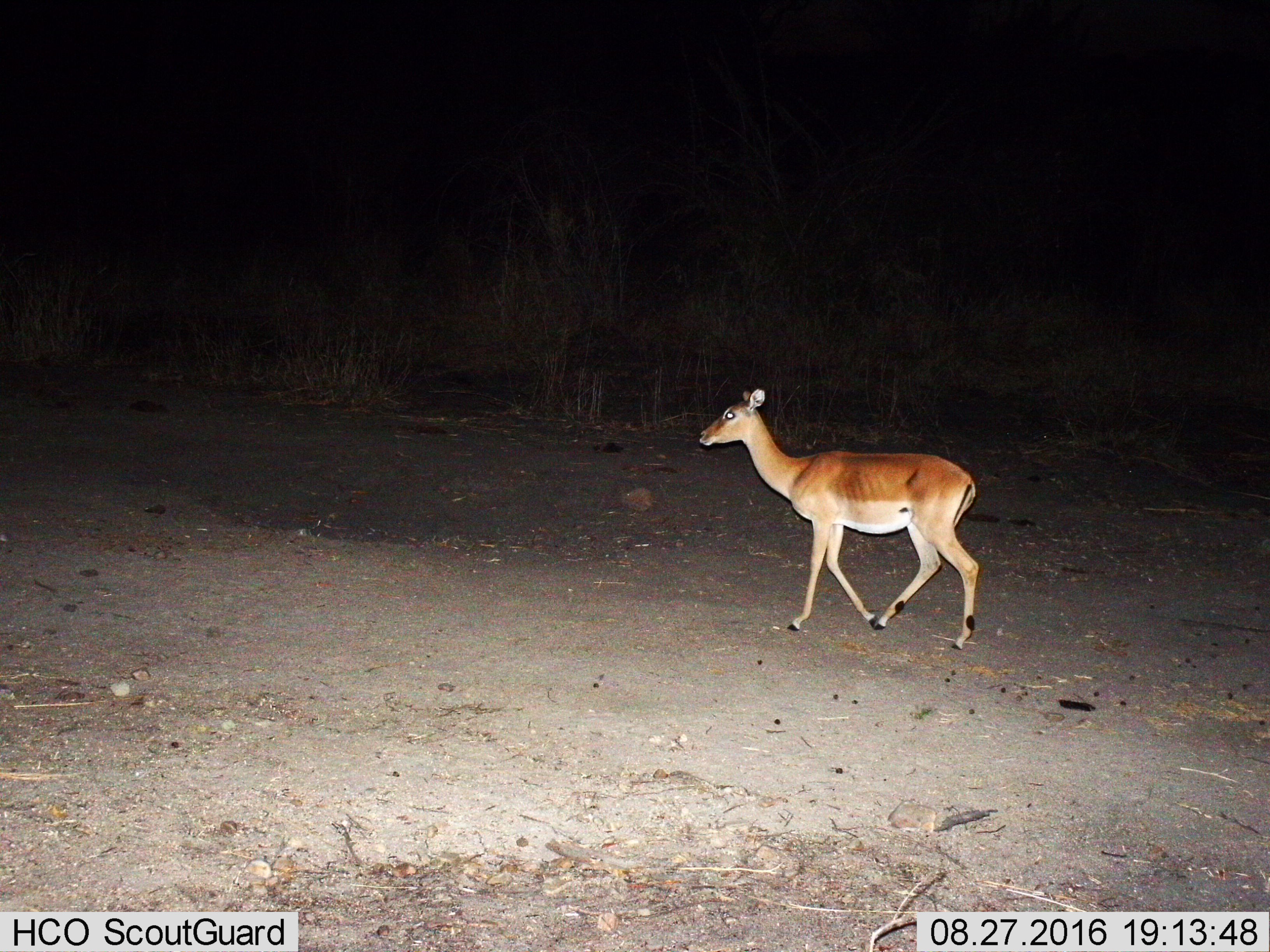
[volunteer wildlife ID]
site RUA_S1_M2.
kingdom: Animalia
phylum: Chordata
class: Mammalia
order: Artiodactyla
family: Bovidae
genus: Aepyceros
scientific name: Aepyceros melampus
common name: impala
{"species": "impala (Aepyceros melampus)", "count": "1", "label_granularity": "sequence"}